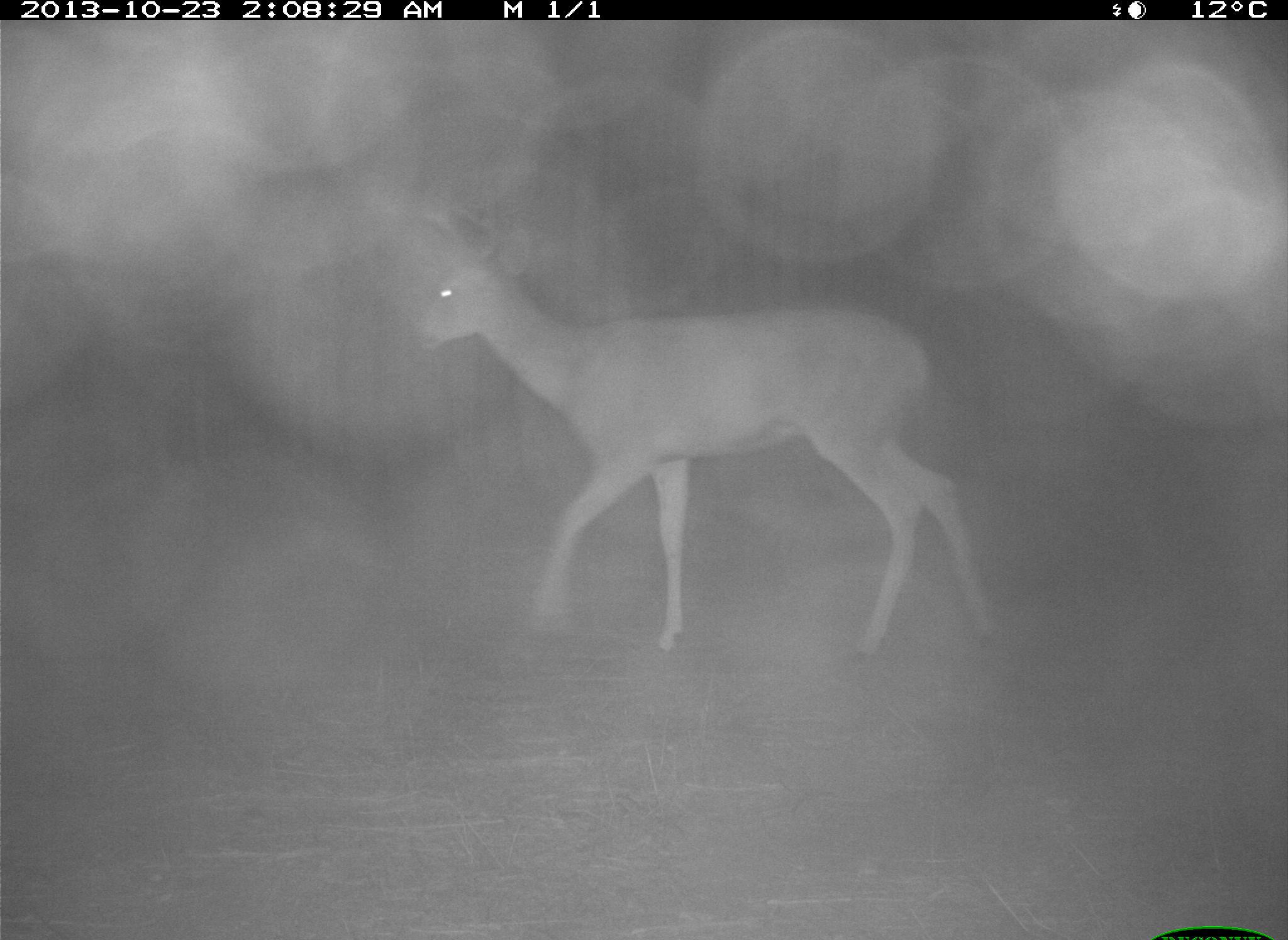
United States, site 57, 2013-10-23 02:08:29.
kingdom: Animalia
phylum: Chordata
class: Mammalia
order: Artiodactyla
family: Cervidae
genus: Odocoileus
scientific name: Odocoileus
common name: deer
Deer (Odocoileus).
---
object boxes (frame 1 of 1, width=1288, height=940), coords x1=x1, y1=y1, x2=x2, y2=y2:
deer: x1=409, y1=205, x2=1005, y2=671